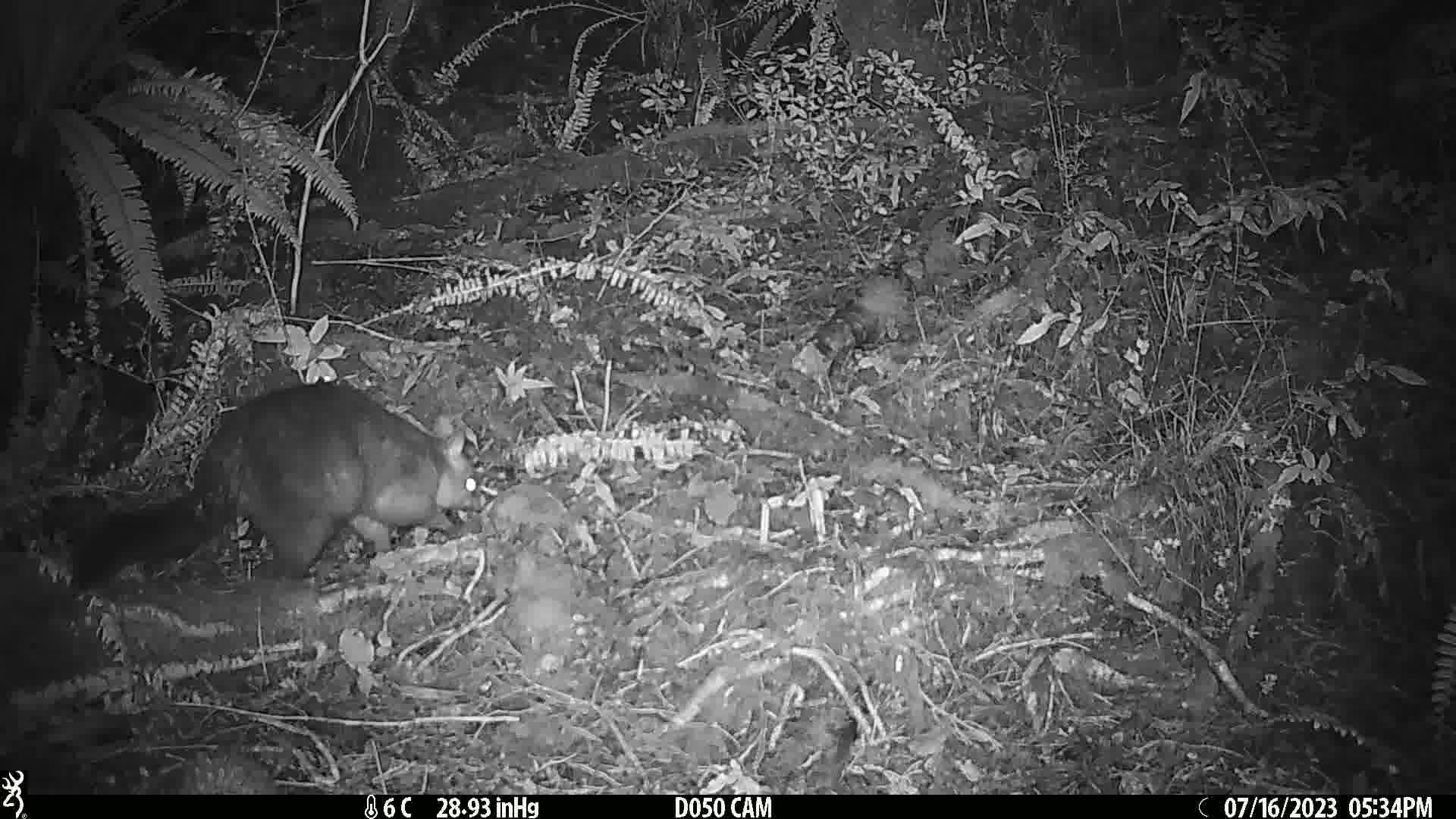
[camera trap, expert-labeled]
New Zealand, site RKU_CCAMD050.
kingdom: Animalia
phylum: Chordata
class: Mammalia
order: Diprotodontia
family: Phalangeridae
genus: Trichosurus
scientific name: Trichosurus vulpecula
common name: common brushtail possum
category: possum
Possum (common brushtail possum) (Trichosurus vulpecula).